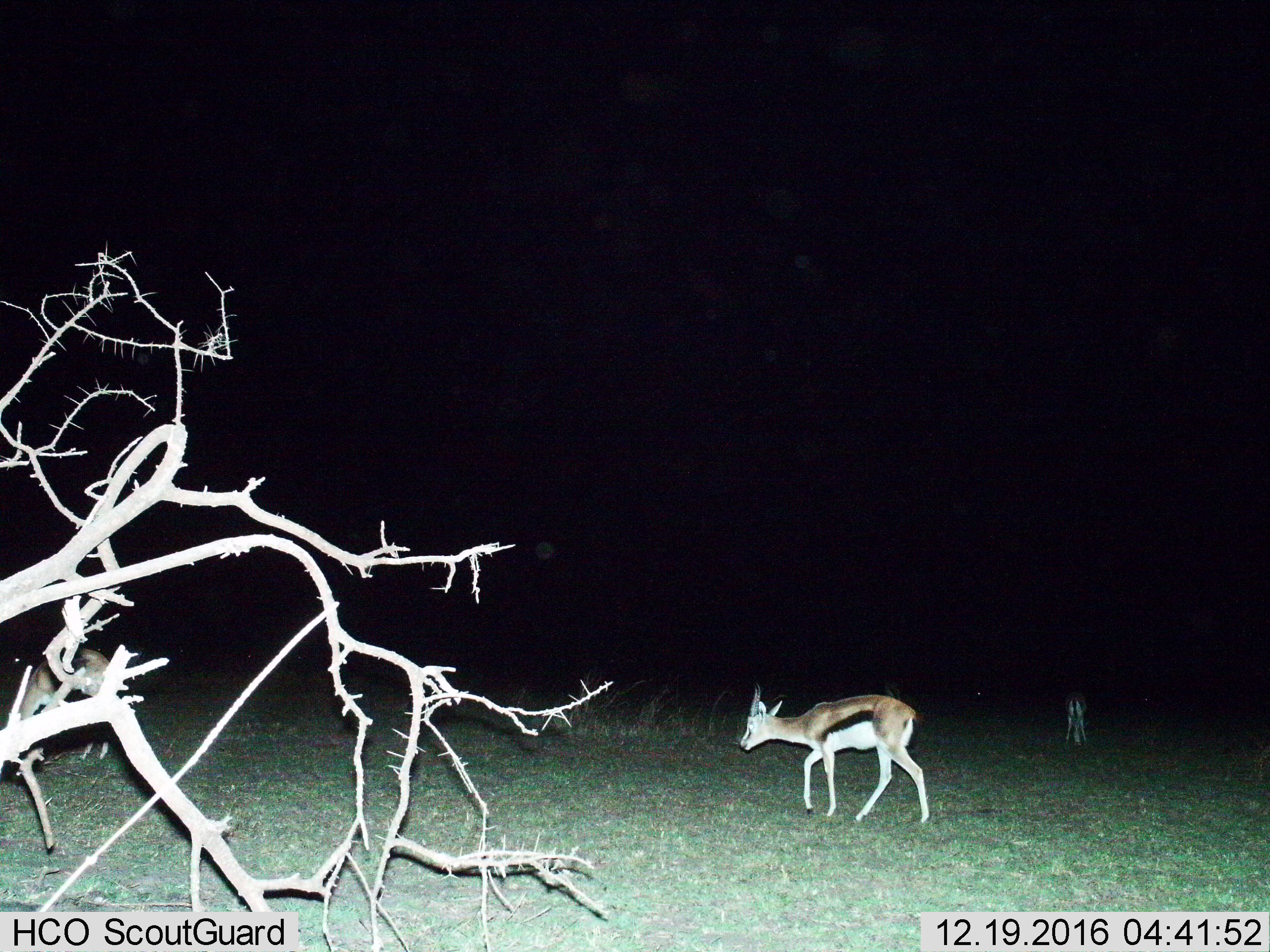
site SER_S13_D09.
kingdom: Animalia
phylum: Chordata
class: Mammalia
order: Artiodactyla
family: Bovidae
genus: Eudorcas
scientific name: Eudorcas thomsonii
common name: thomson's gazelle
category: gazellethomsons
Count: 2.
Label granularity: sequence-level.